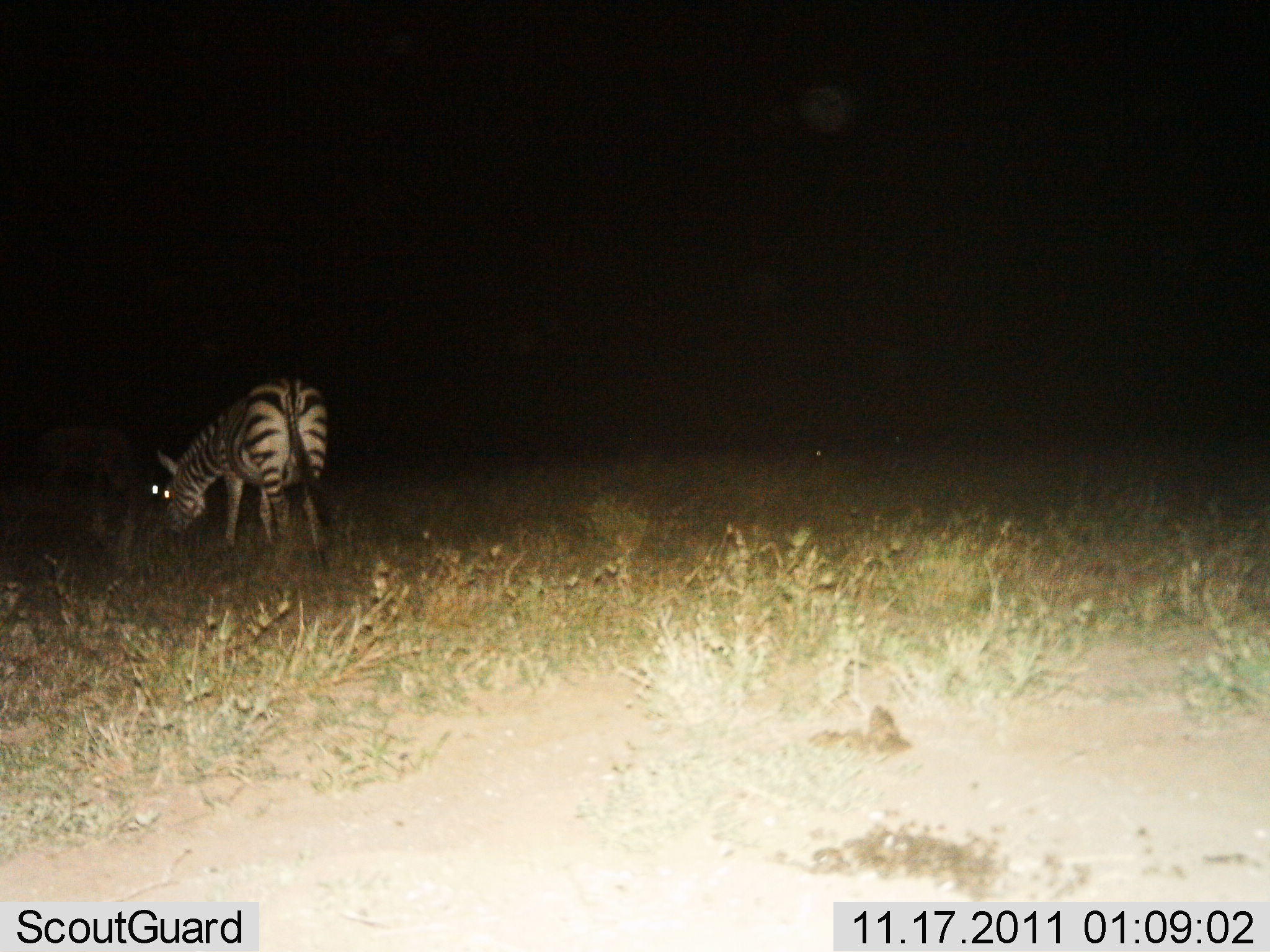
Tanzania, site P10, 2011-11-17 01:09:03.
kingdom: Animalia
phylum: Chordata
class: Mammalia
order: Perissodactyla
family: Equidae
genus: Equus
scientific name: Equus quagga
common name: plains zebra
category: zebra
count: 1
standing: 31%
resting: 0%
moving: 0%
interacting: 0%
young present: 0%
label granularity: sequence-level